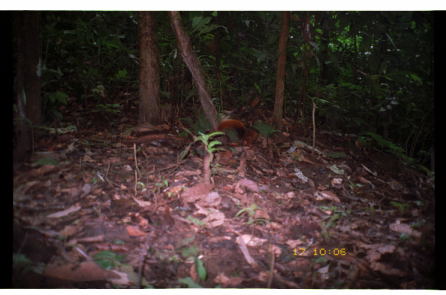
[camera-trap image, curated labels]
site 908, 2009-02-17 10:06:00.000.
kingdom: Animalia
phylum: Chordata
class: Mammalia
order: Rodentia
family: Sciuridae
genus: Sciurus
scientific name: Sciurus igniventris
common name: northern amazon red squirrel